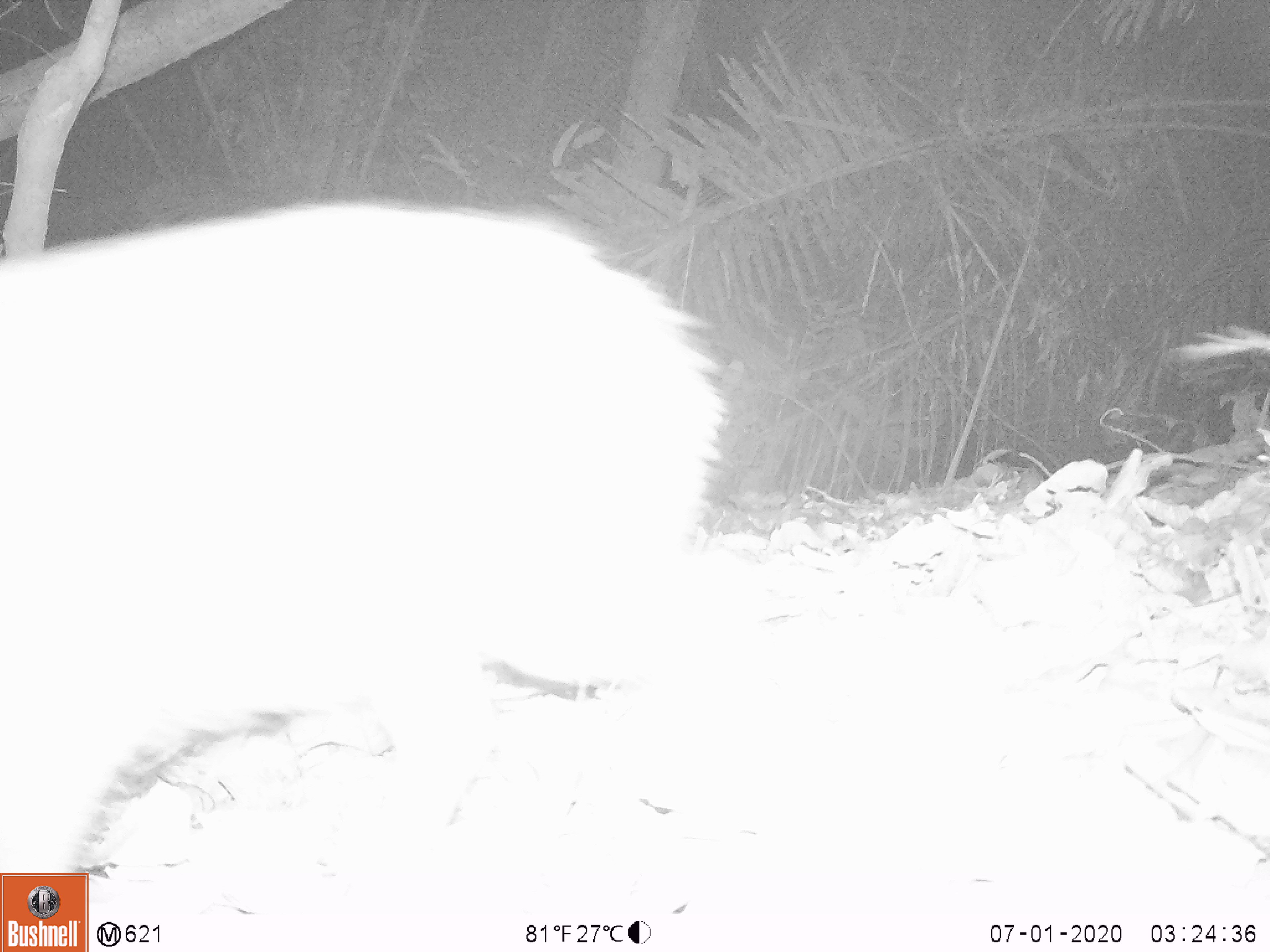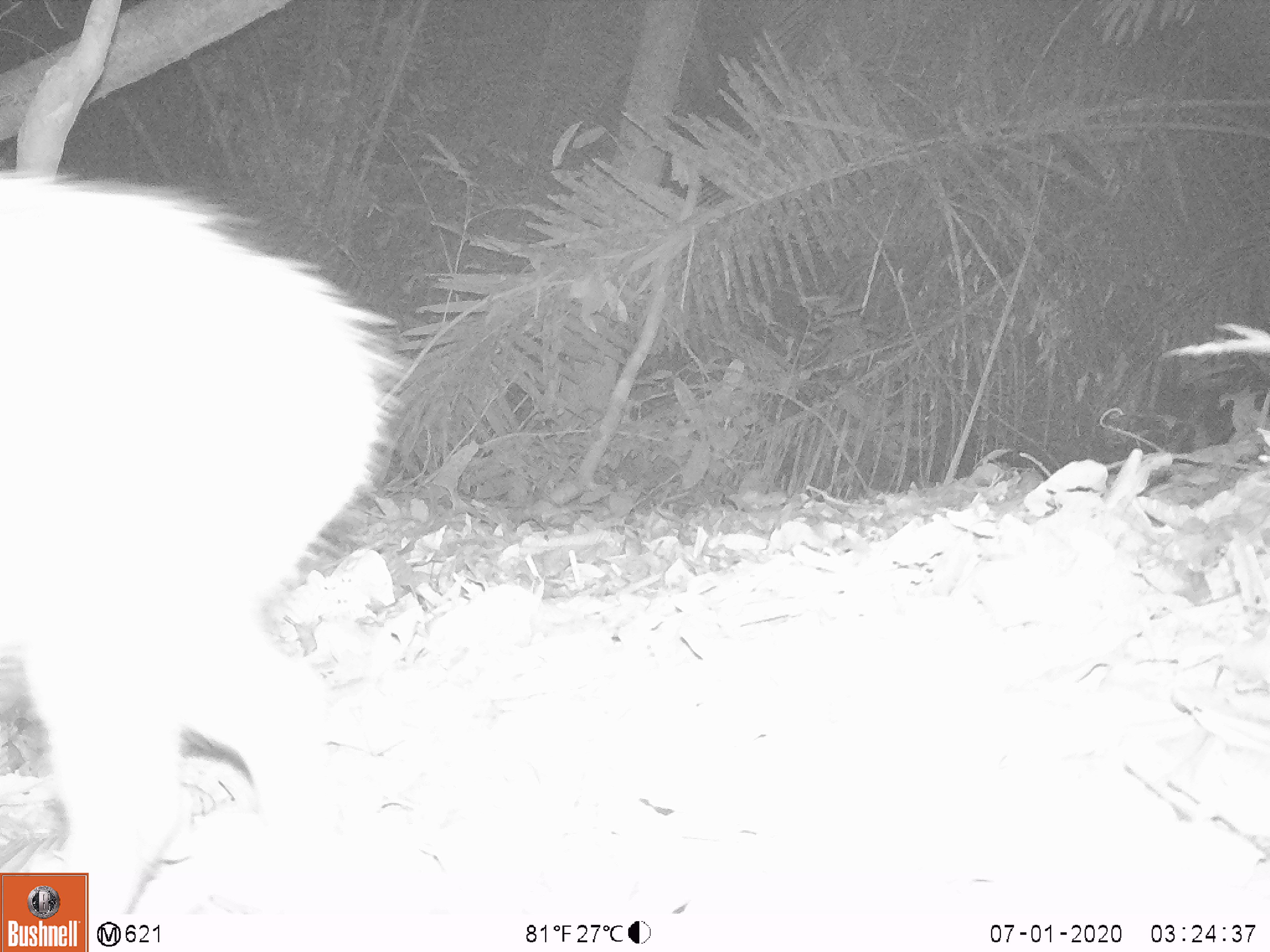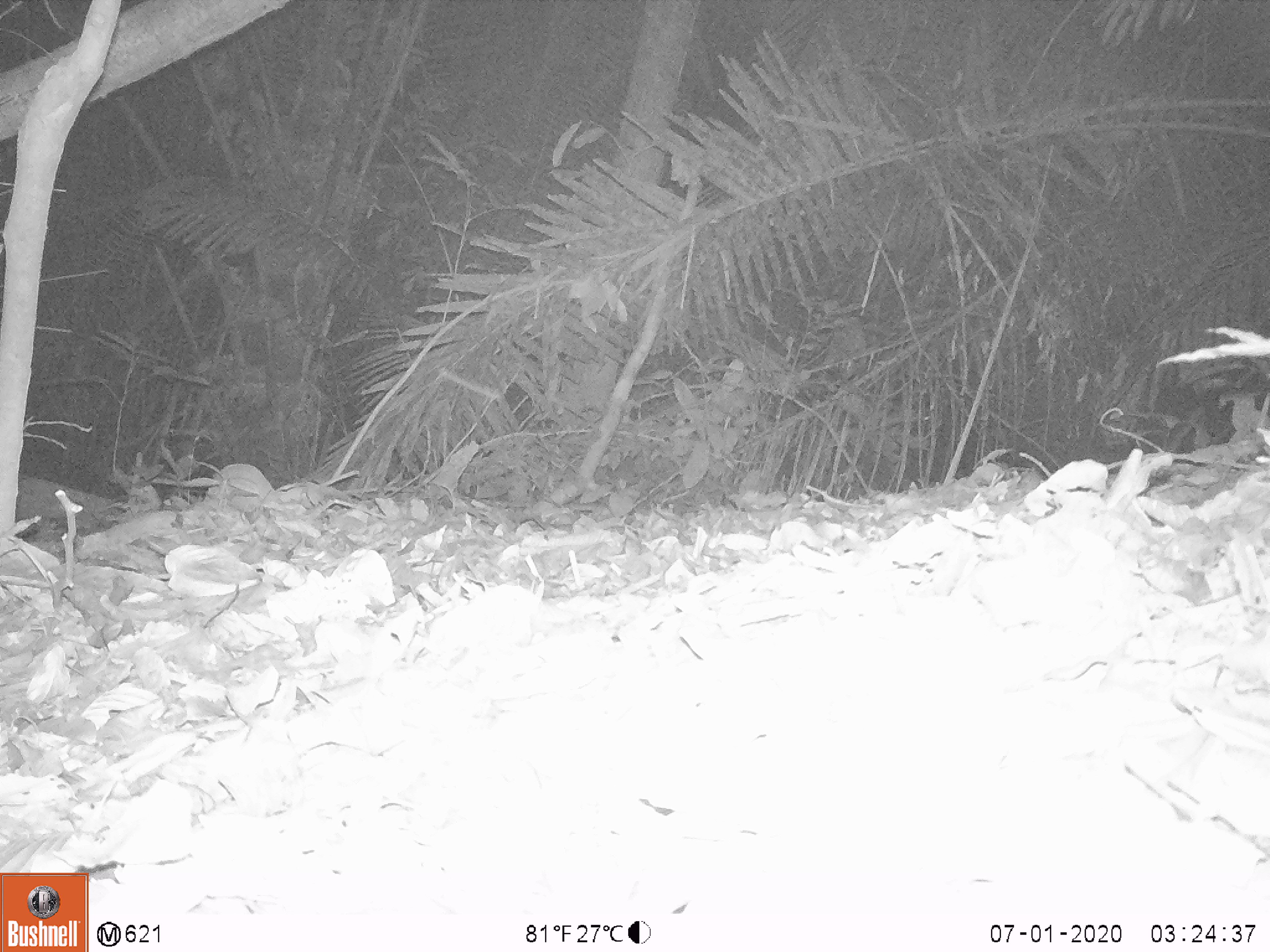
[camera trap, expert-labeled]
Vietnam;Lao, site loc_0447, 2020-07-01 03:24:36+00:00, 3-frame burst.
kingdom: Animalia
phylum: Chordata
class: Mammalia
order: Artiodactyla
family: Suidae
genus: Sus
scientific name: Sus scrofa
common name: eurasian wild pig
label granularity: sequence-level